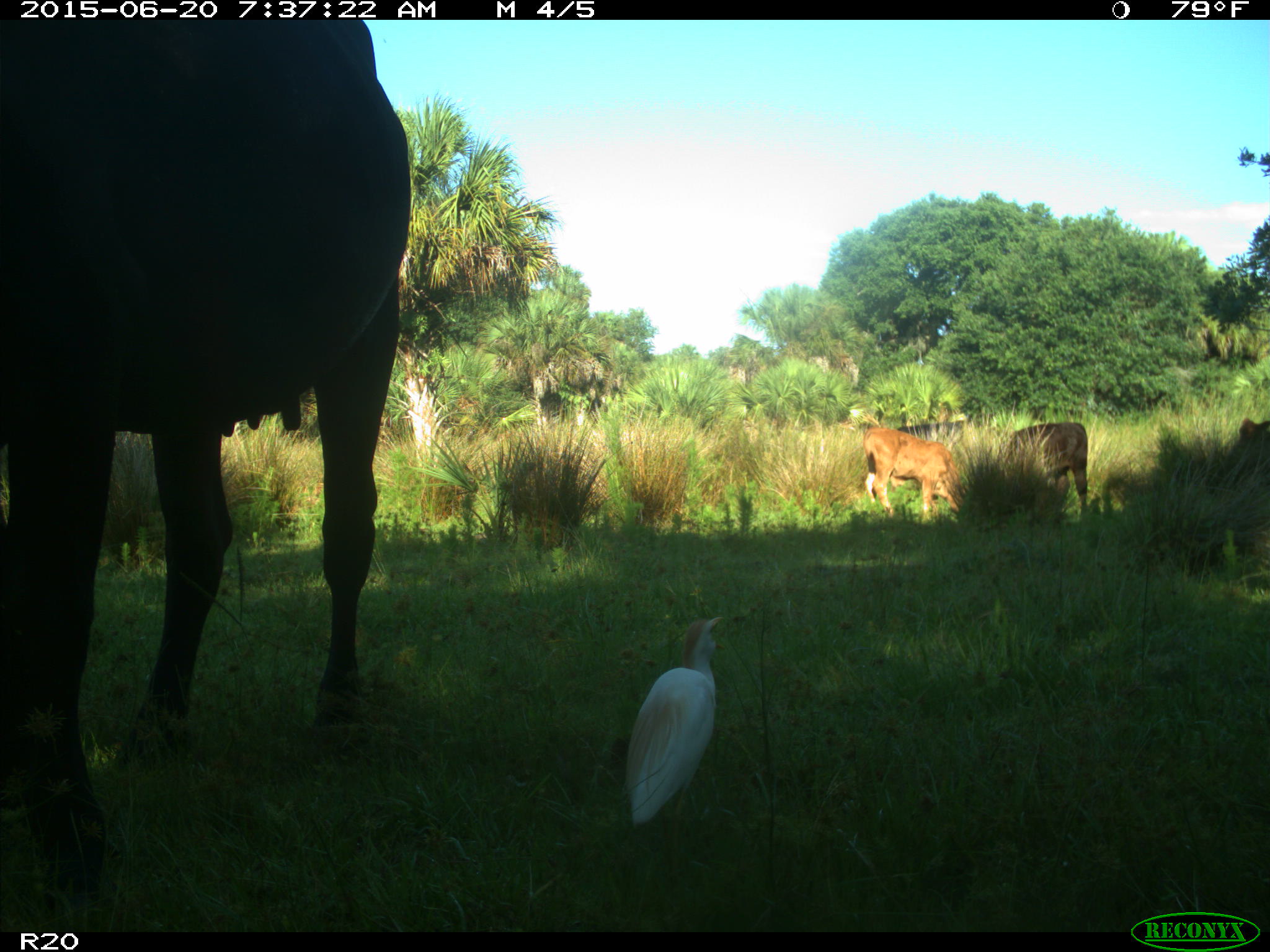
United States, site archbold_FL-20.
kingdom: Animalia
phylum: Chordata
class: Mammalia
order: Artiodactyla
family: Bovidae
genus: Bos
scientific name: Bos taurus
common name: domestic cow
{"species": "Bos taurus (domestic cow)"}